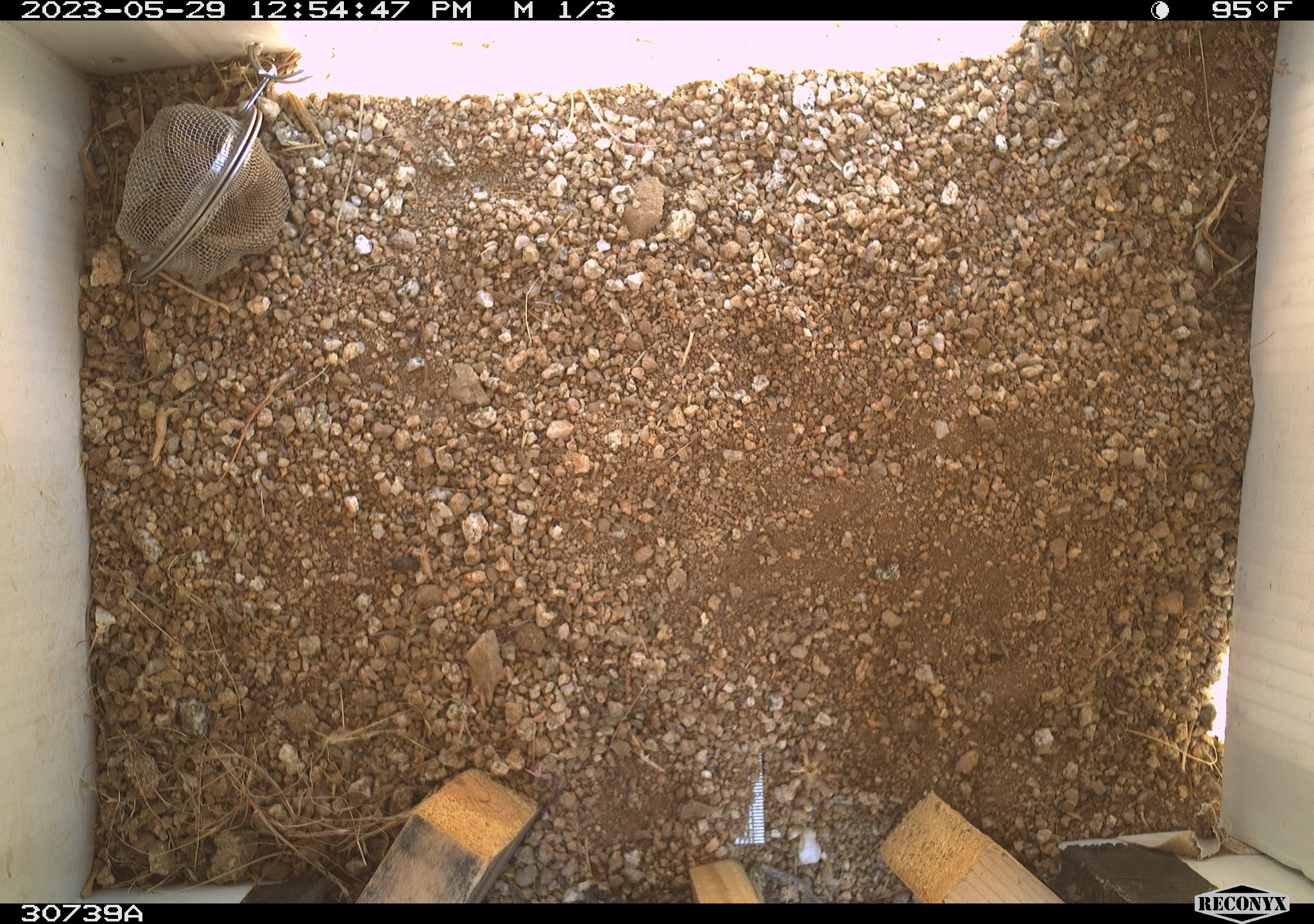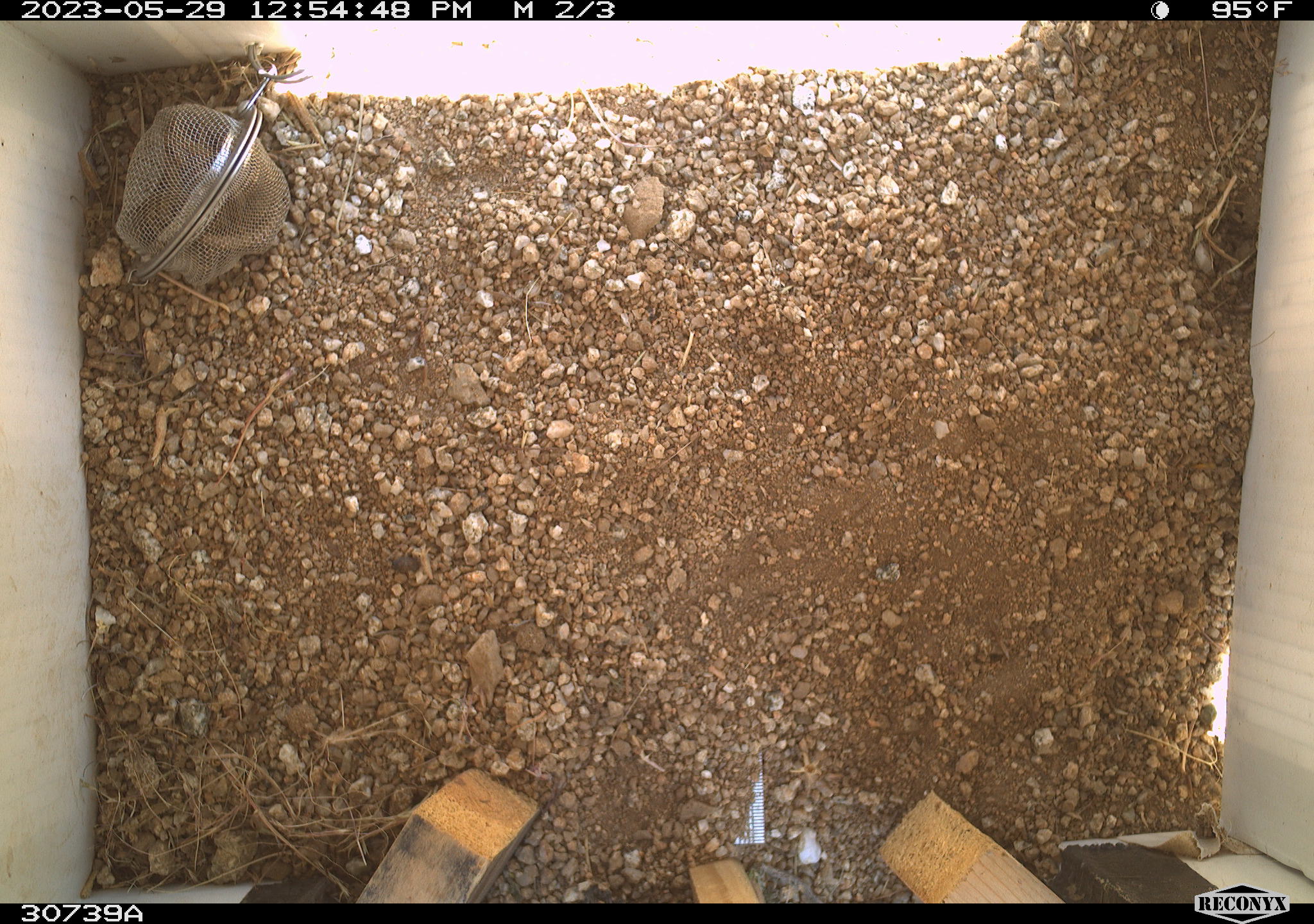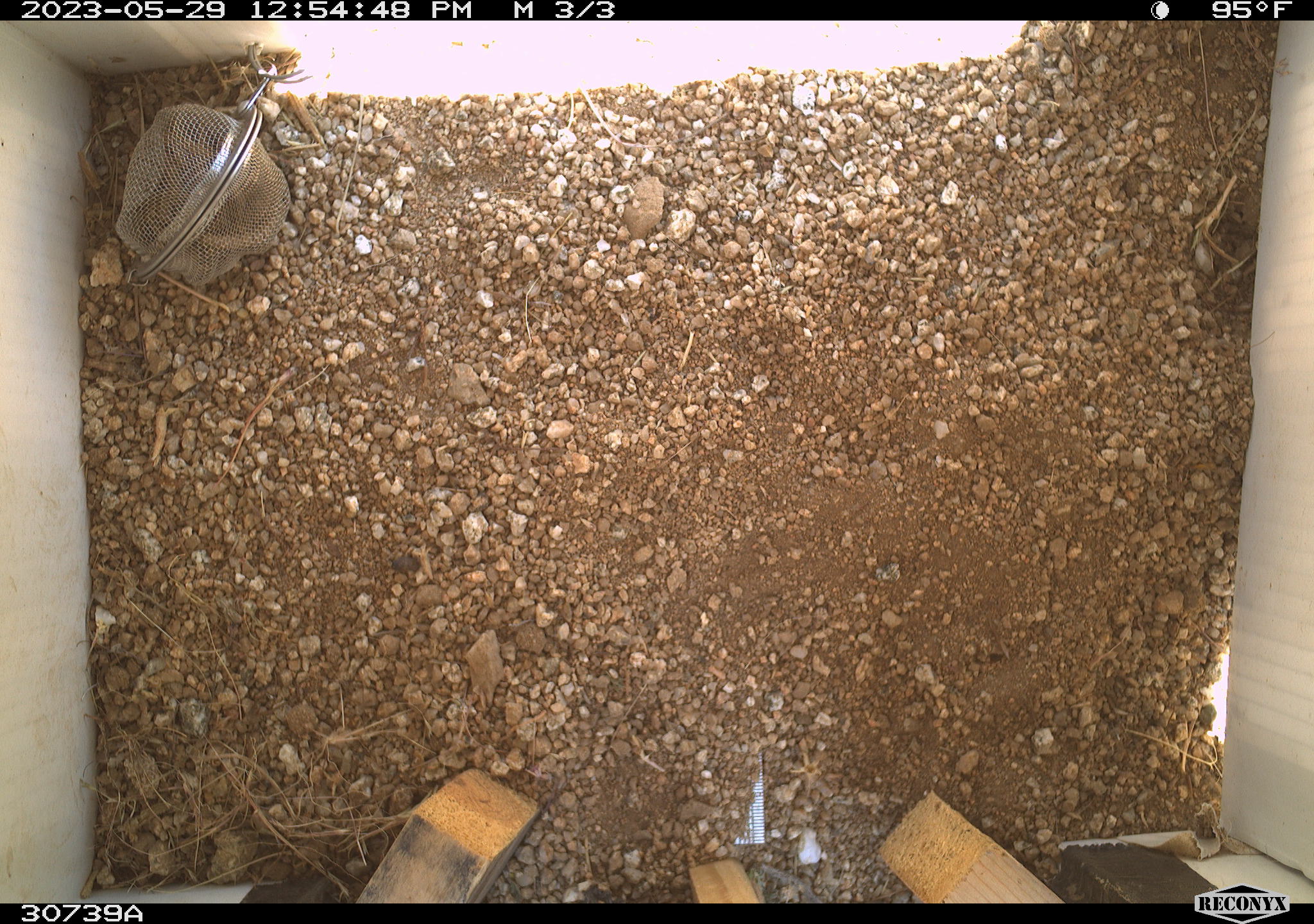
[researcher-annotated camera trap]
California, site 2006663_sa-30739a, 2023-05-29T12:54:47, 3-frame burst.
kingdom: Animalia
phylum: Chordata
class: Mammalia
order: Rodentia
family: Sciuridae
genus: Ammospermophilus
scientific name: Ammospermophilus leucurus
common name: white-tailed antelope squirrel